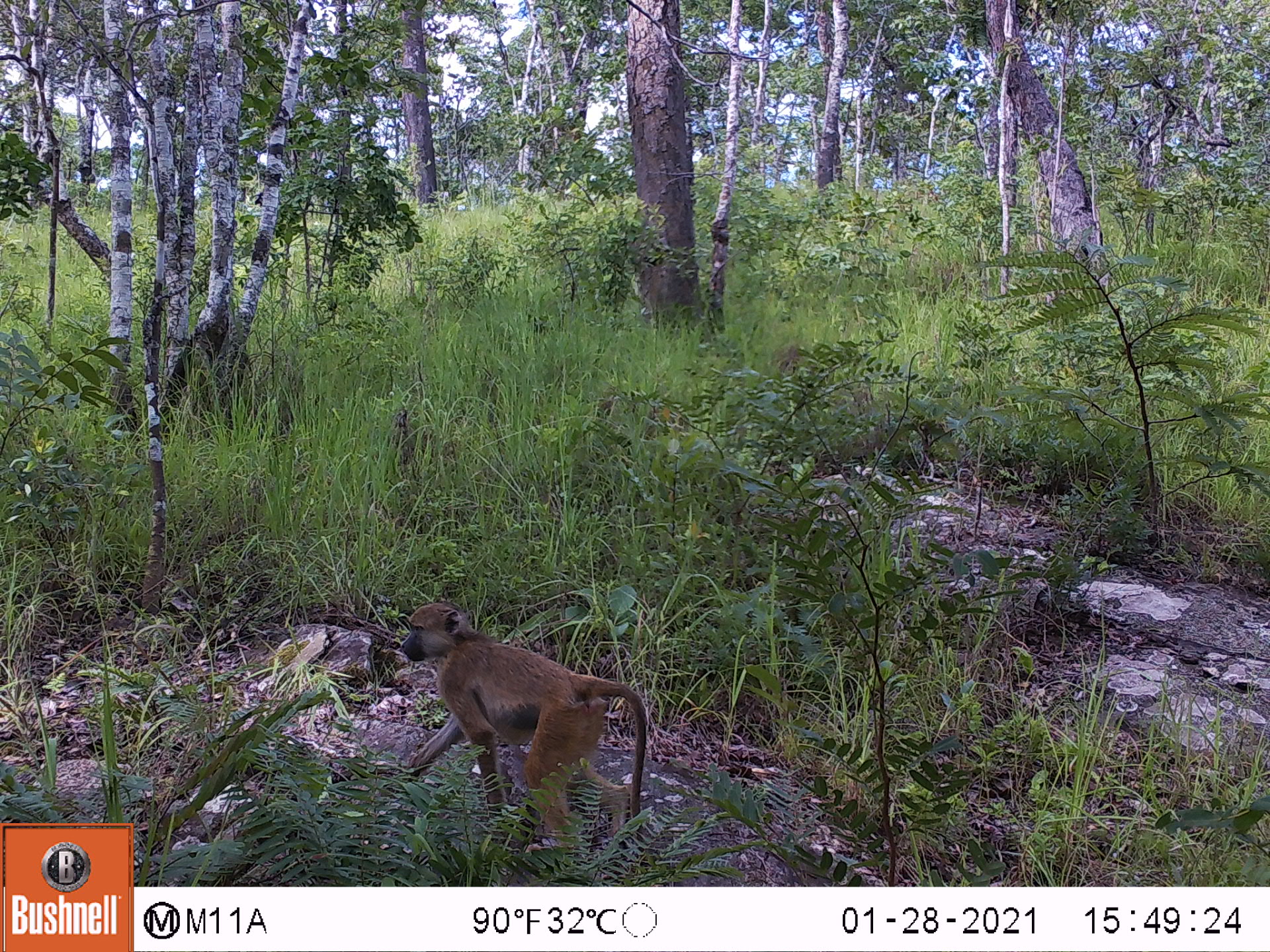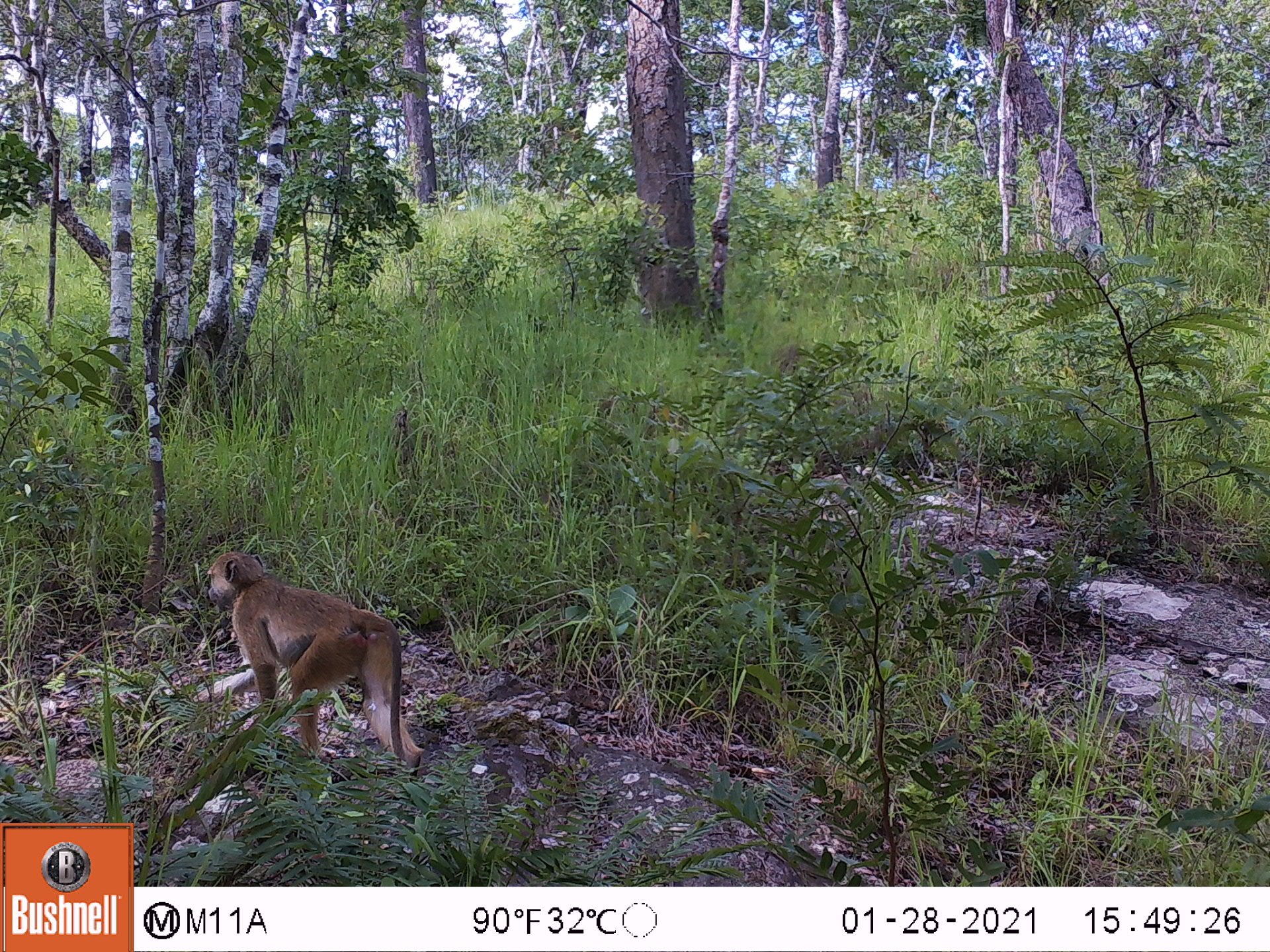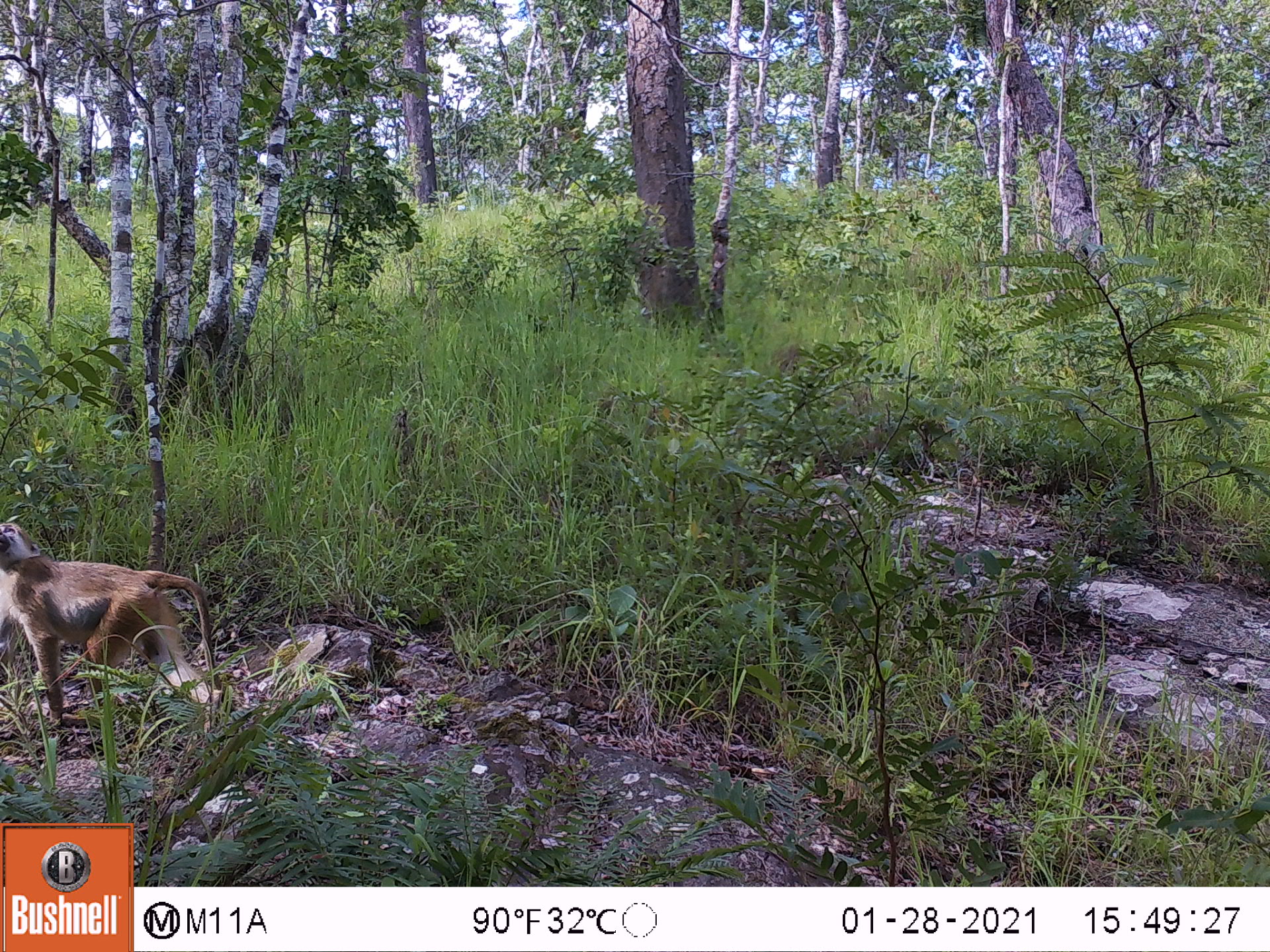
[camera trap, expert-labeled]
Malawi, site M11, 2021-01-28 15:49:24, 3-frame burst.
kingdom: Animalia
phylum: Chordata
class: Mammalia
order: Primates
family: Cercopithecidae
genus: Papio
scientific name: Papio cynocephalus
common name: yellow baboon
Yellow baboon (Papio cynocephalus), count 1.